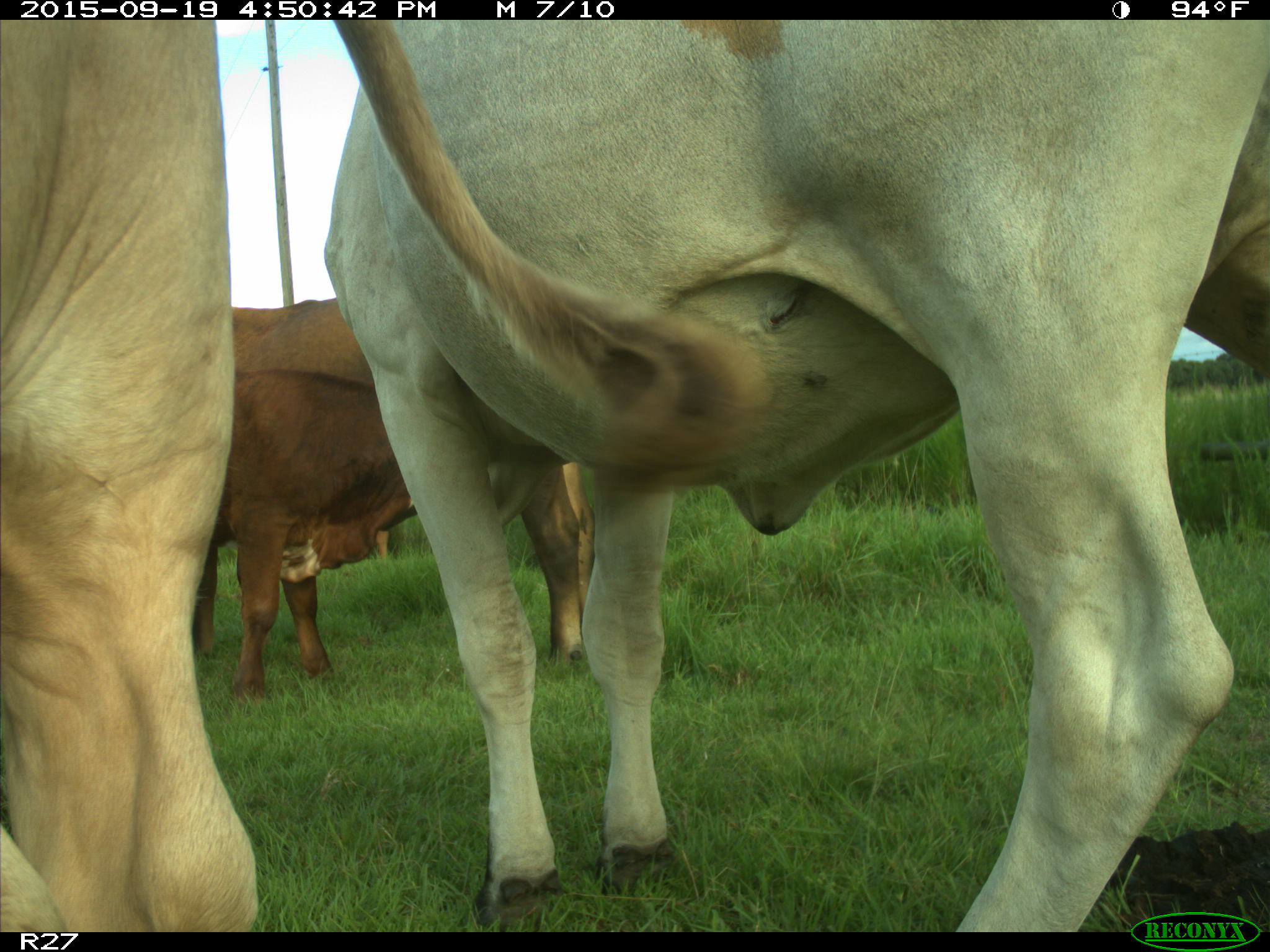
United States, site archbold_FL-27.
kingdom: Animalia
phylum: Chordata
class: Mammalia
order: Artiodactyla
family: Bovidae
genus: Bos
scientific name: Bos taurus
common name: domestic cow